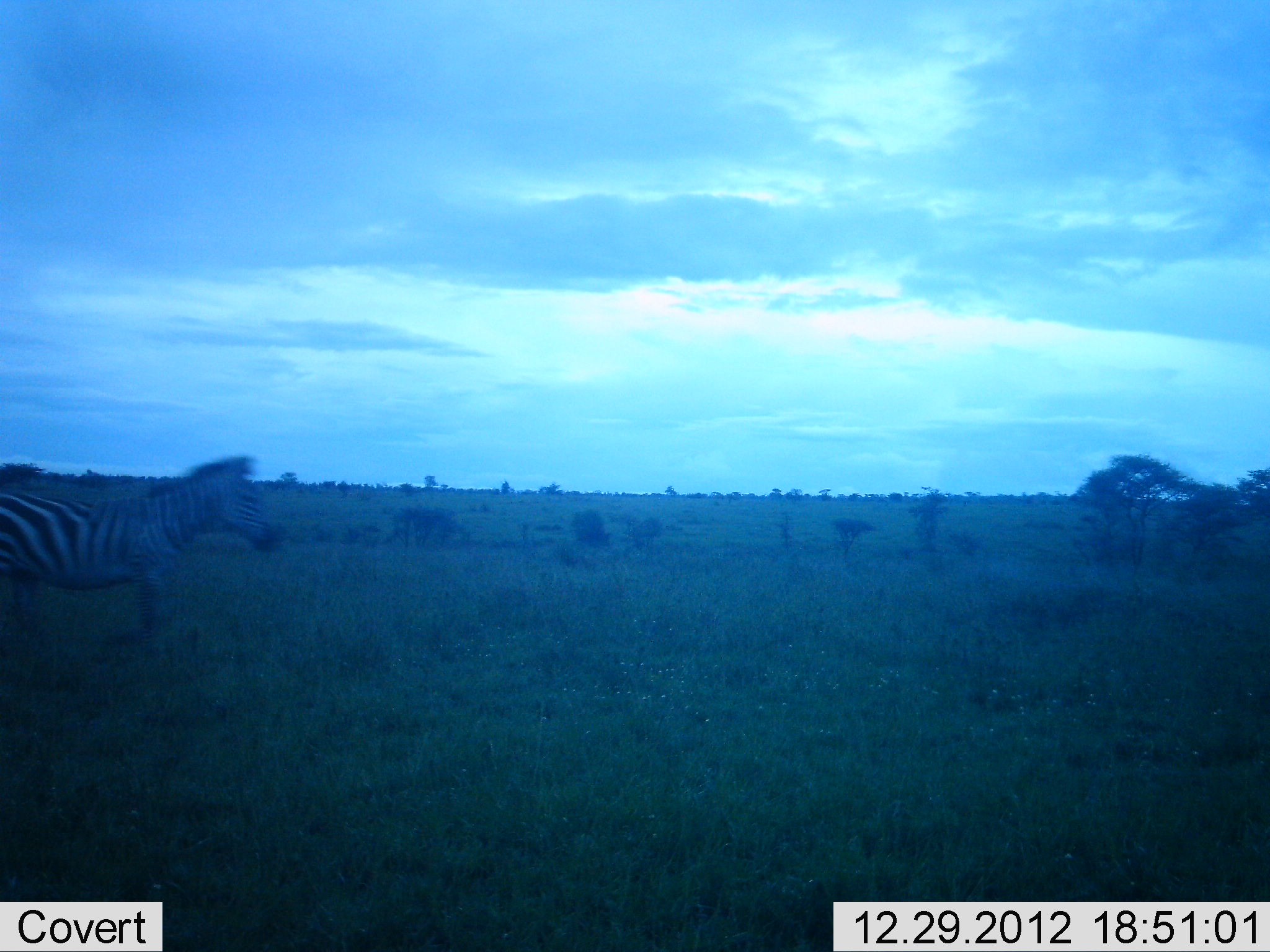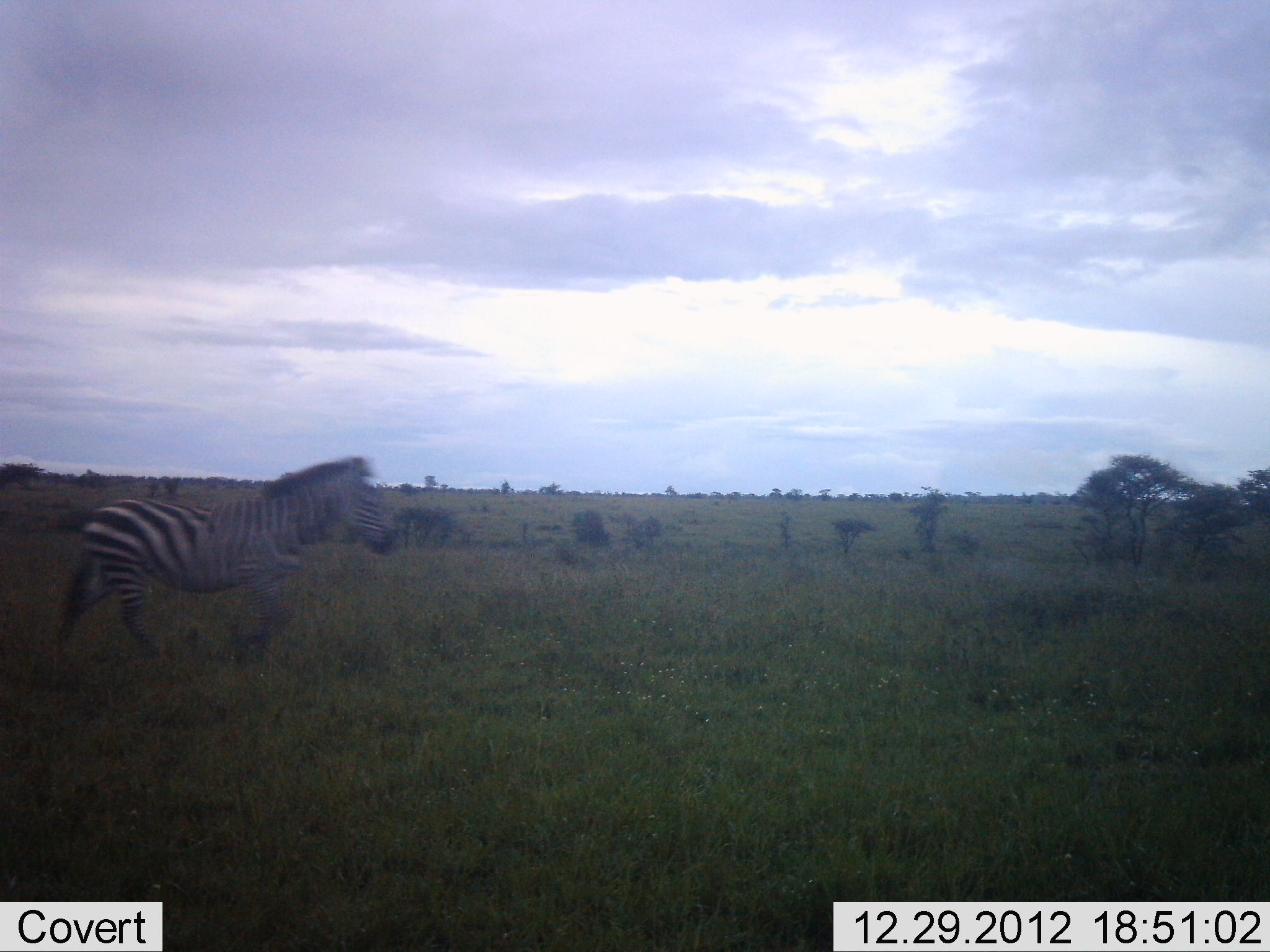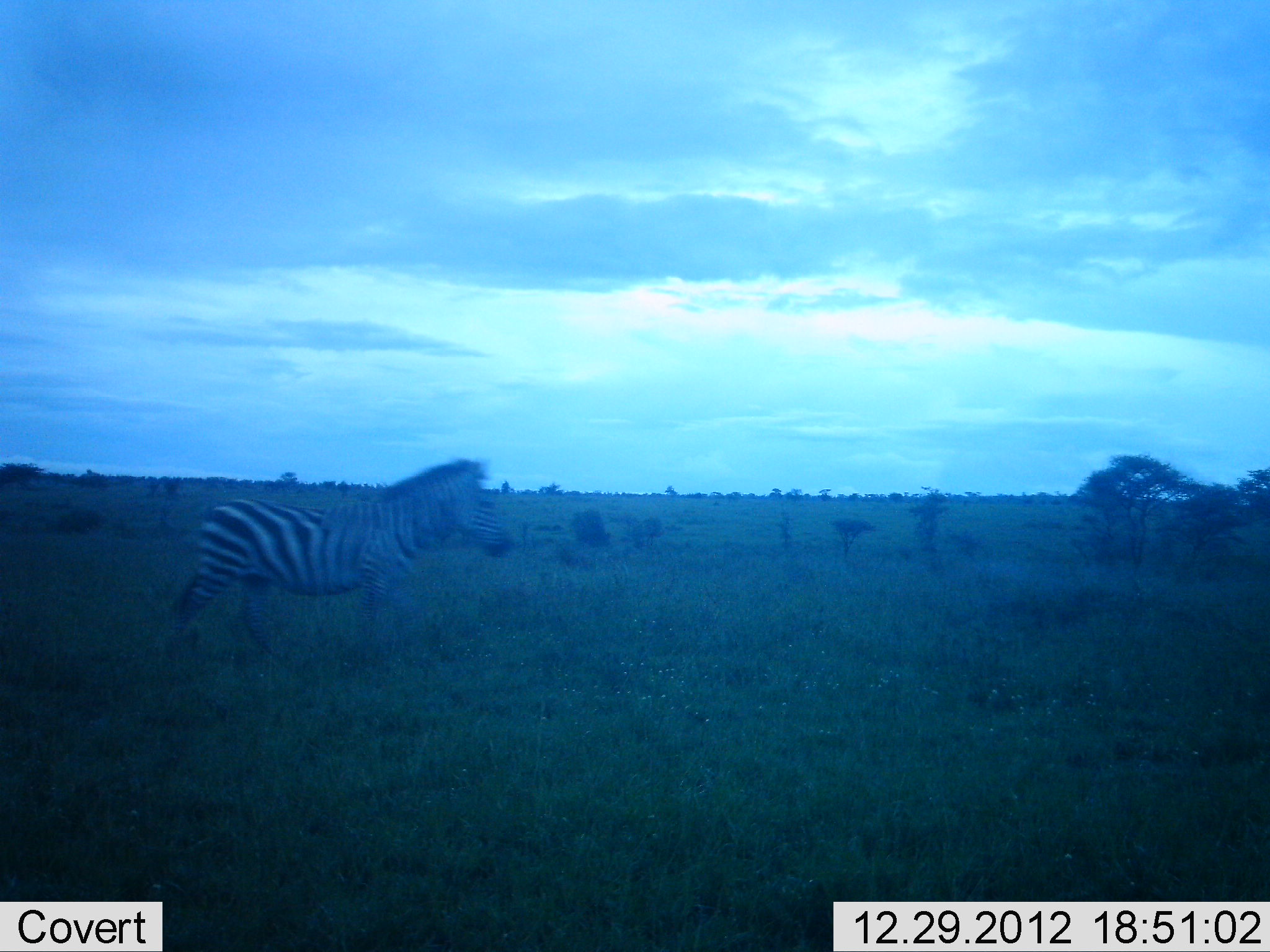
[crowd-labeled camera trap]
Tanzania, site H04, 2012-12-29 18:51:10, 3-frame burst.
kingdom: Animalia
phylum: Chordata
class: Mammalia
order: Perissodactyla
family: Equidae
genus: Equus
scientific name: Equus quagga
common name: plains zebra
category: zebra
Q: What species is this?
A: Zebra (plains zebra) (Equus quagga).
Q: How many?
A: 1.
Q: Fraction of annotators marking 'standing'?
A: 0%.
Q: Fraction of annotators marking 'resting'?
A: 0%.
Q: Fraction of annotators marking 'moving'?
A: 100%.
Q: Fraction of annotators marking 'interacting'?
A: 0%.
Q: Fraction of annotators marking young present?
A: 3%.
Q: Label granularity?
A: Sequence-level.